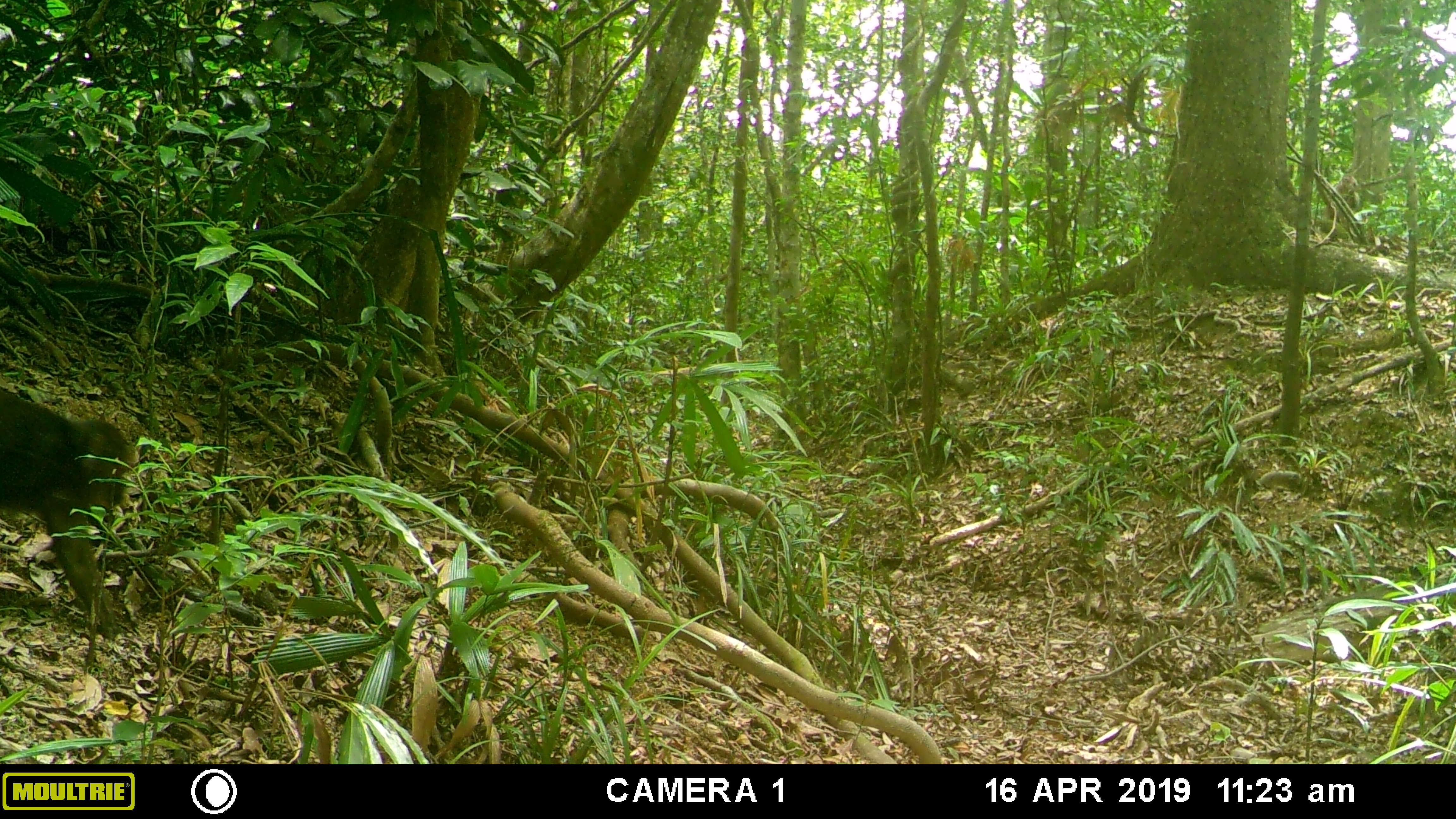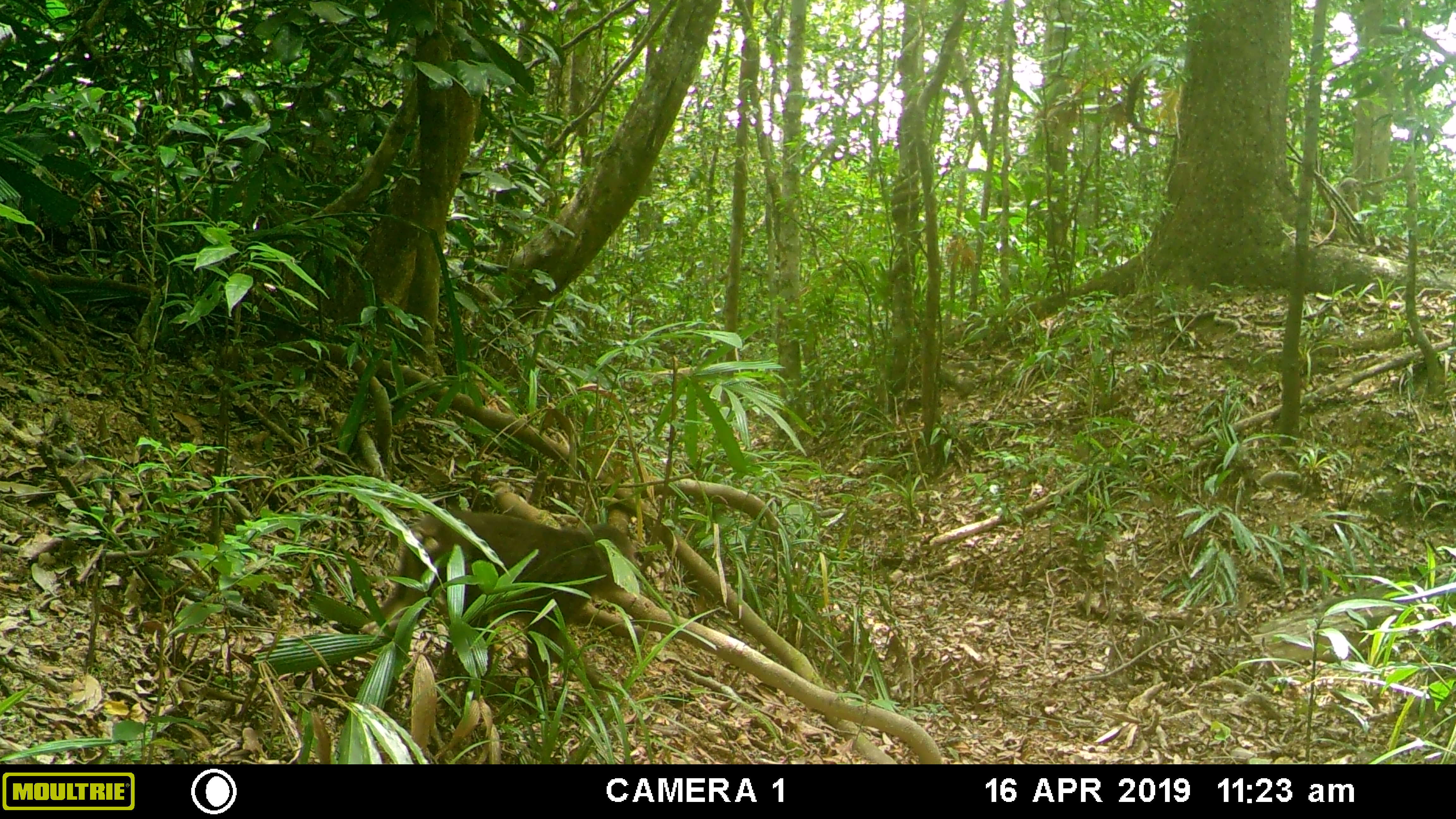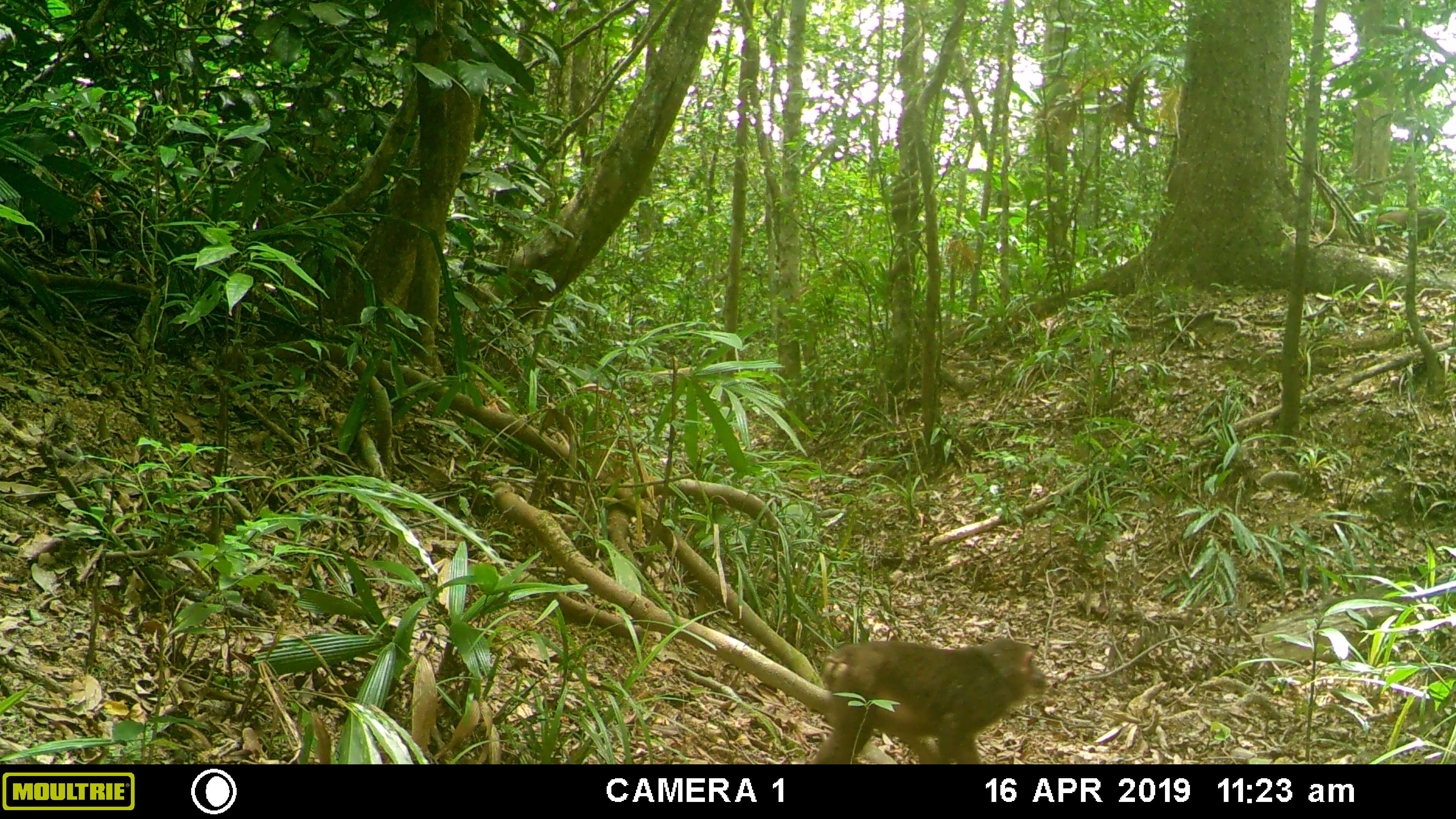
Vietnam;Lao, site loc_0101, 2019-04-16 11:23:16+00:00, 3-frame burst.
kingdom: Animalia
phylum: Chordata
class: Mammalia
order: Primates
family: Cercopithecidae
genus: Macaca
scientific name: Macaca arctoides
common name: stump-tailed macaque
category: stump tailed macaque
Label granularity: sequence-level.